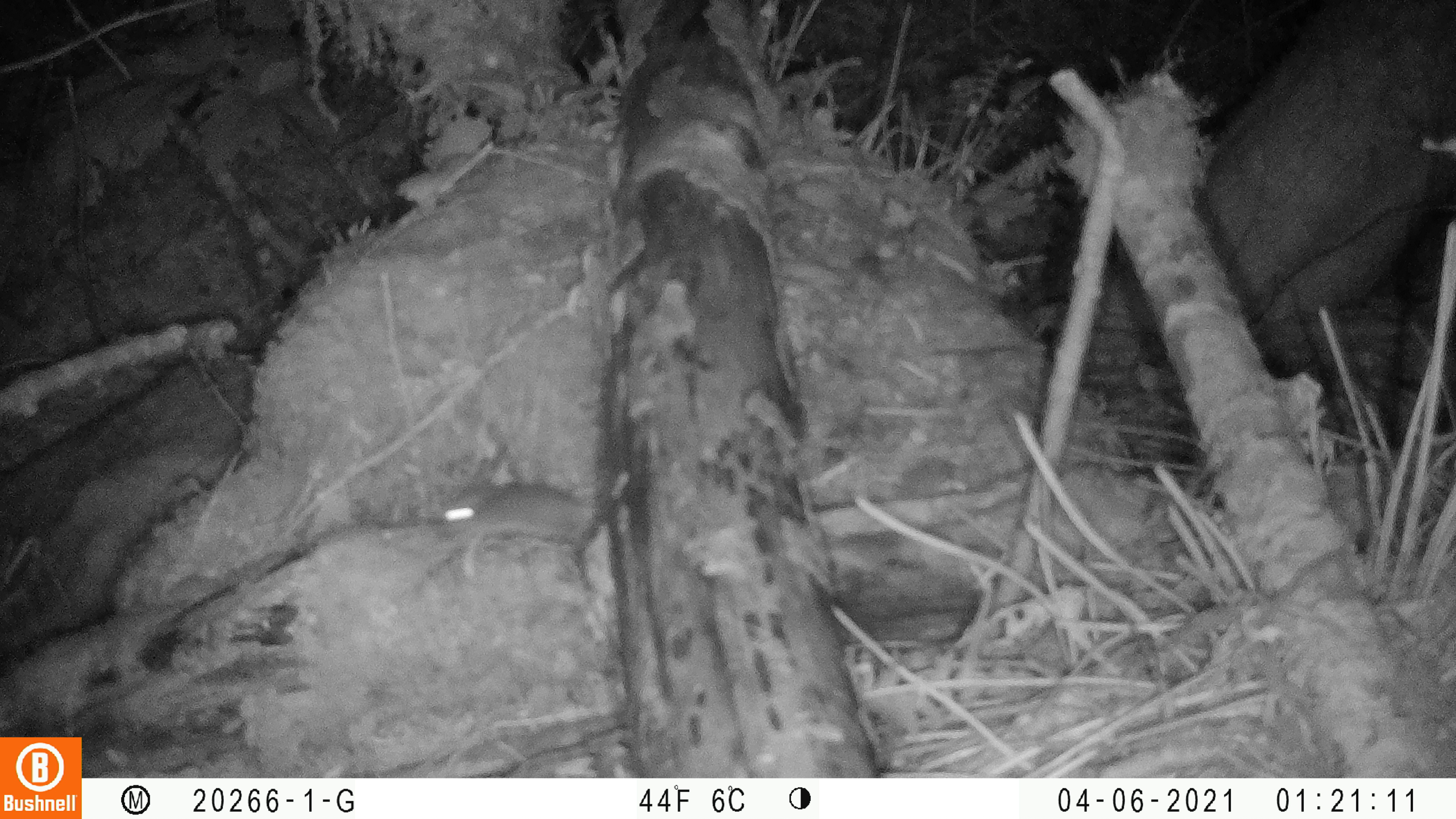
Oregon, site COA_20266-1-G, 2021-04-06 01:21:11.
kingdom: Animalia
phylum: Chordata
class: Mammalia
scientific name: Mammalia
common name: small mammal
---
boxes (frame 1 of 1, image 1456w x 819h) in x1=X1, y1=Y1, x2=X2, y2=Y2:
small mammal: x1=398, y1=443, x2=668, y2=585